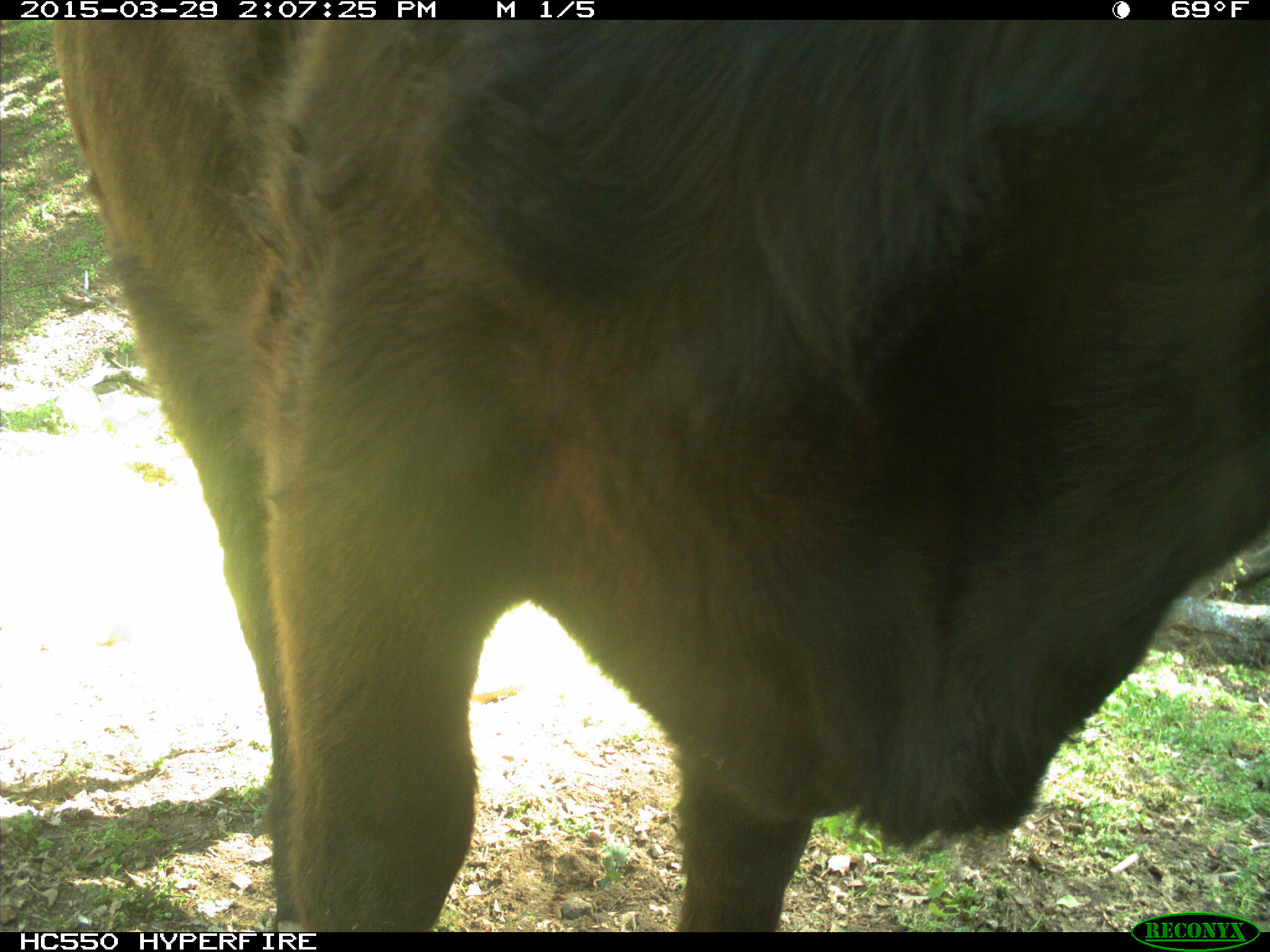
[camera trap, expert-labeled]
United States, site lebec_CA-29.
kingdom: Animalia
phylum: Chordata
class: Mammalia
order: Artiodactyla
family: Bovidae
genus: Bos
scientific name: Bos taurus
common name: domestic cow